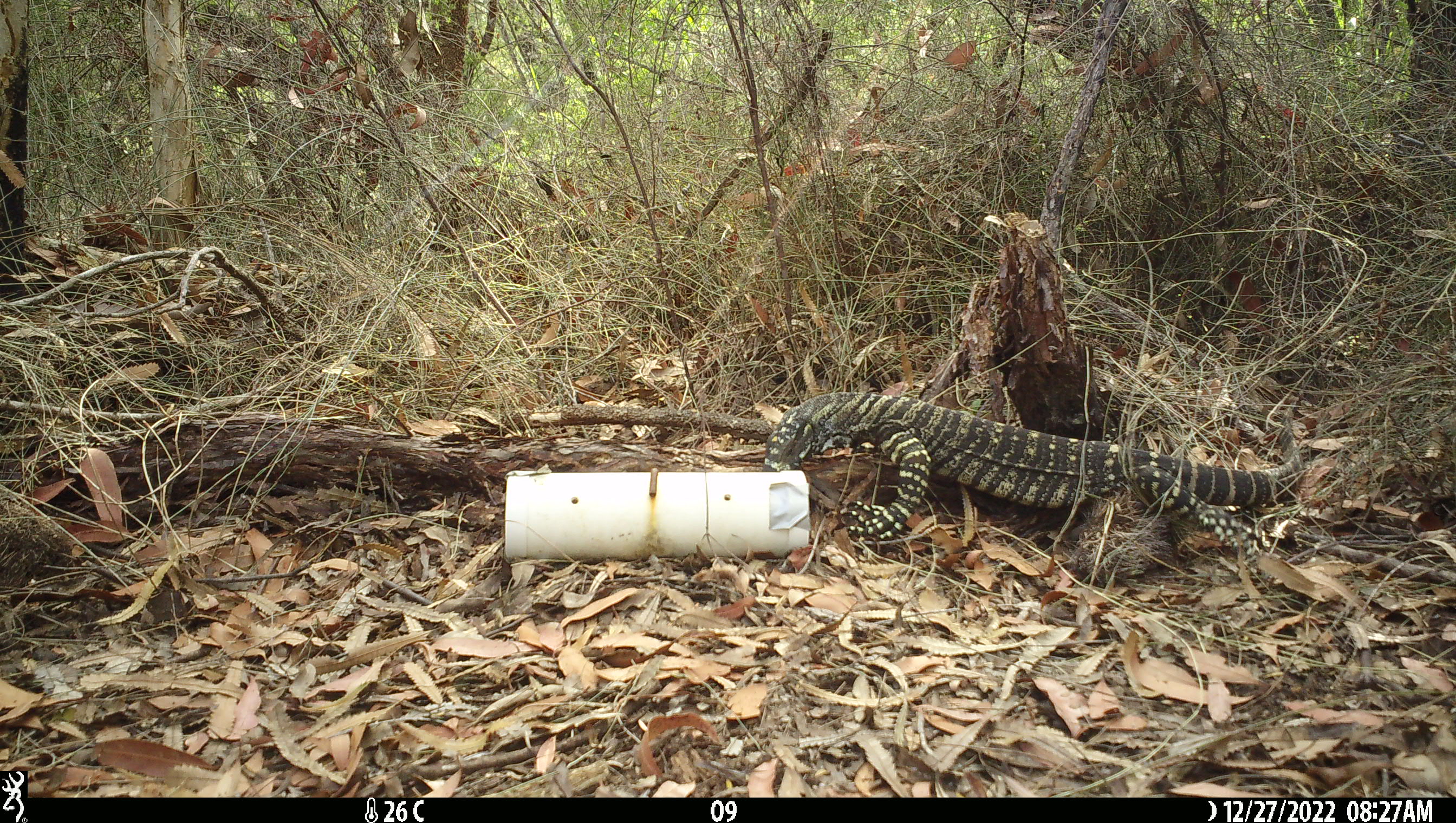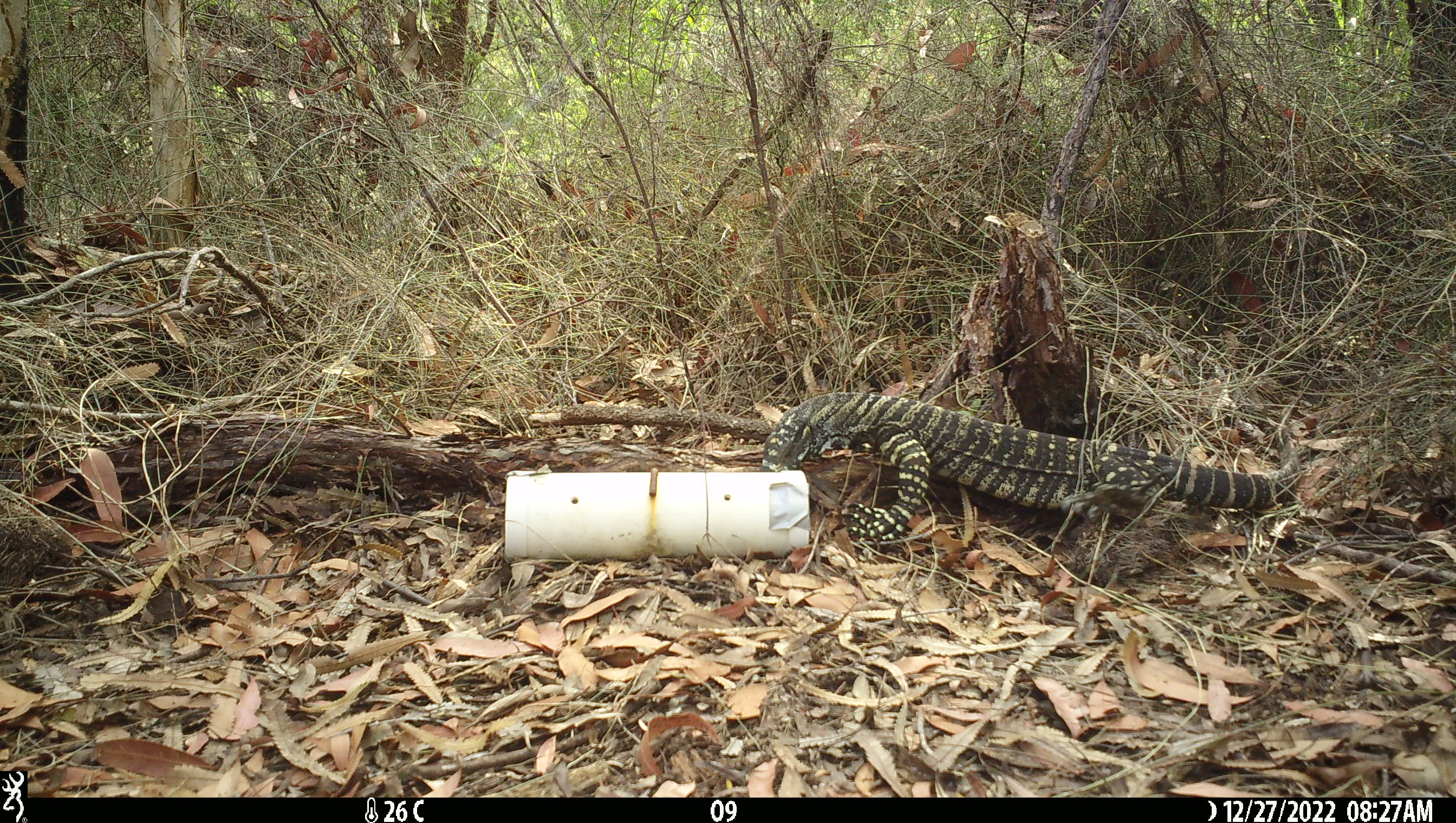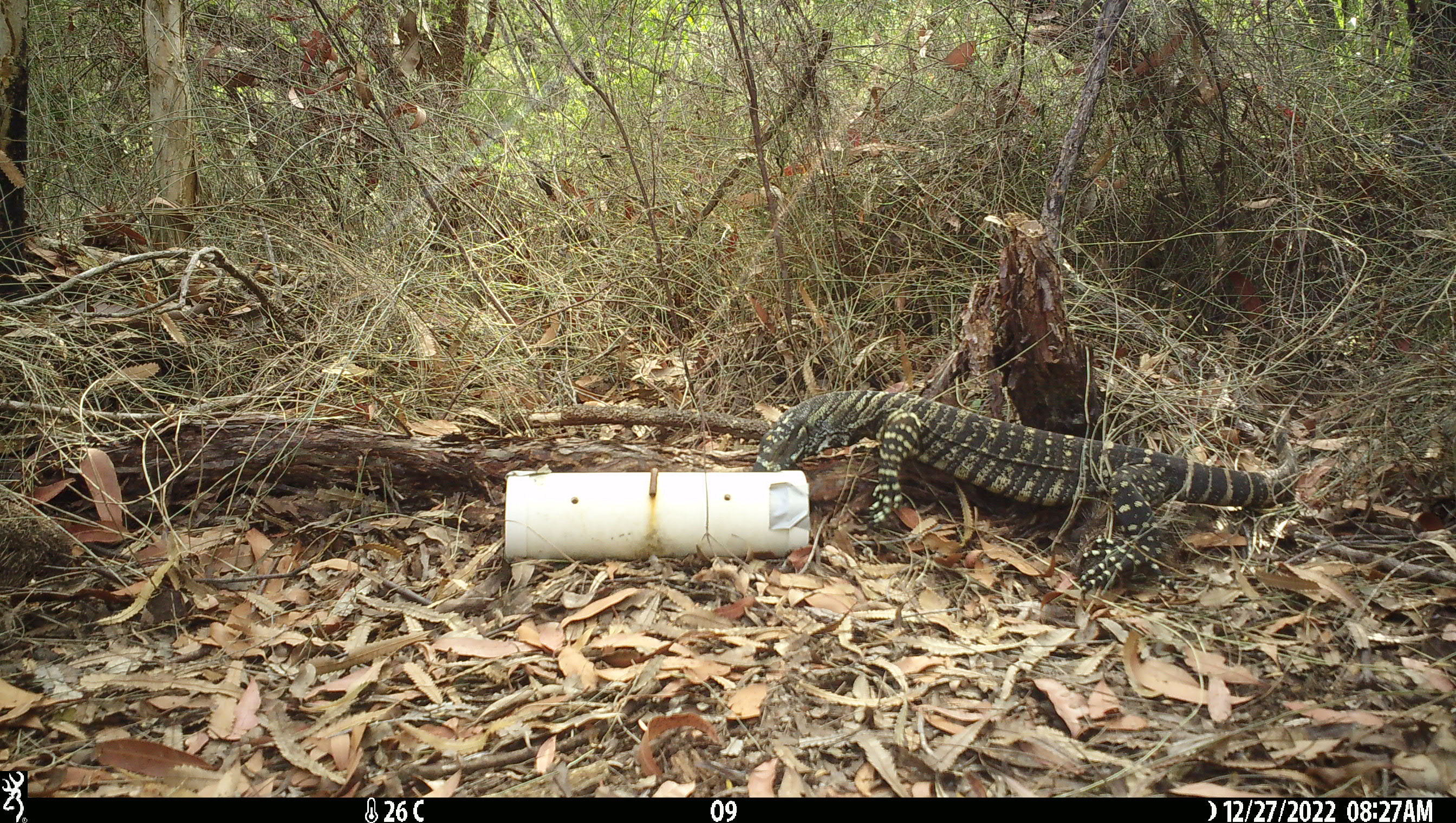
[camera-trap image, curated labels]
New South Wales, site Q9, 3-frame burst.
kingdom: Animalia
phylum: Chordata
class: Reptilia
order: Squamata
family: Varanidae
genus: Varanus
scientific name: Varanus varius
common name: lace monitor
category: goanna